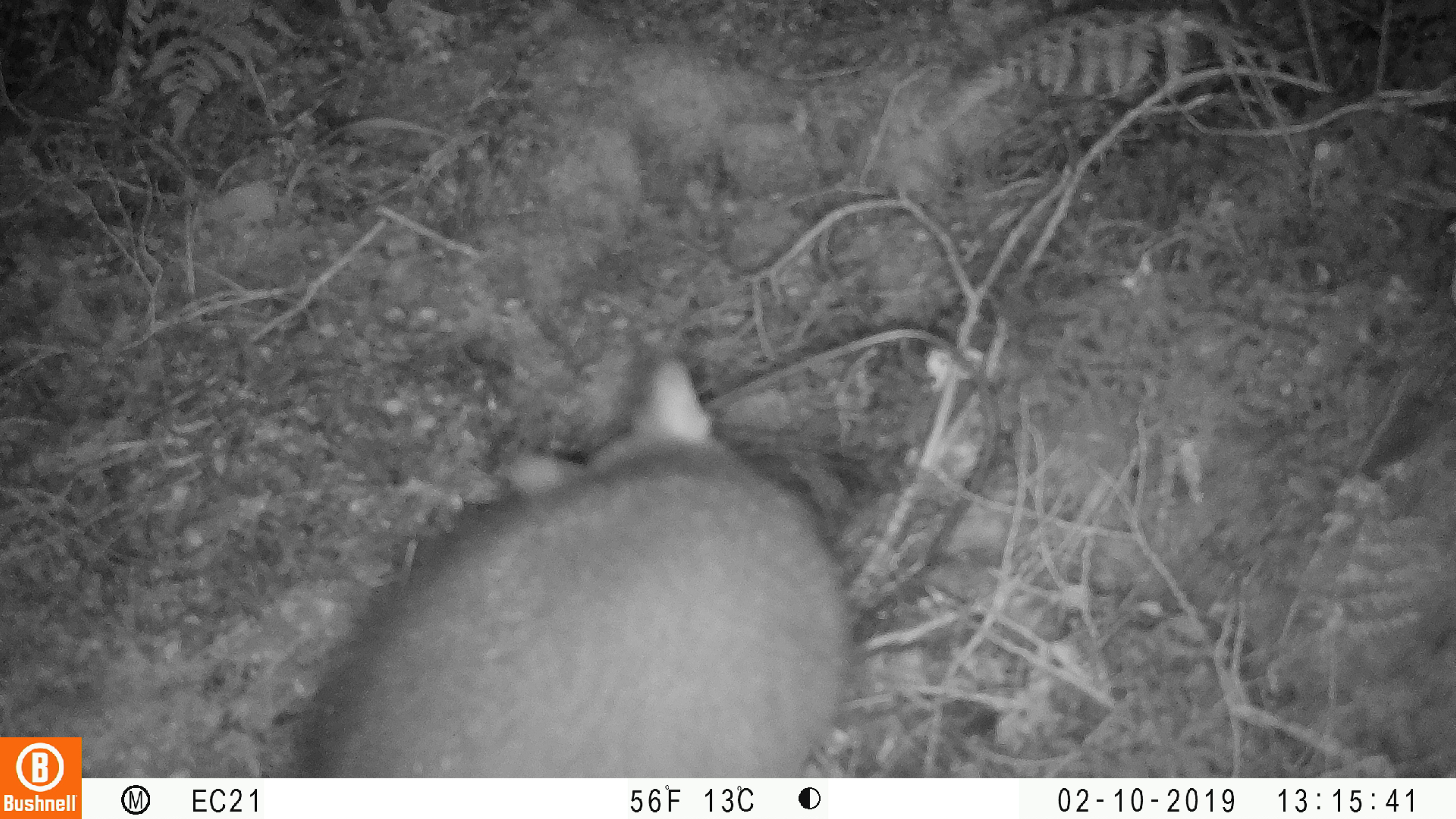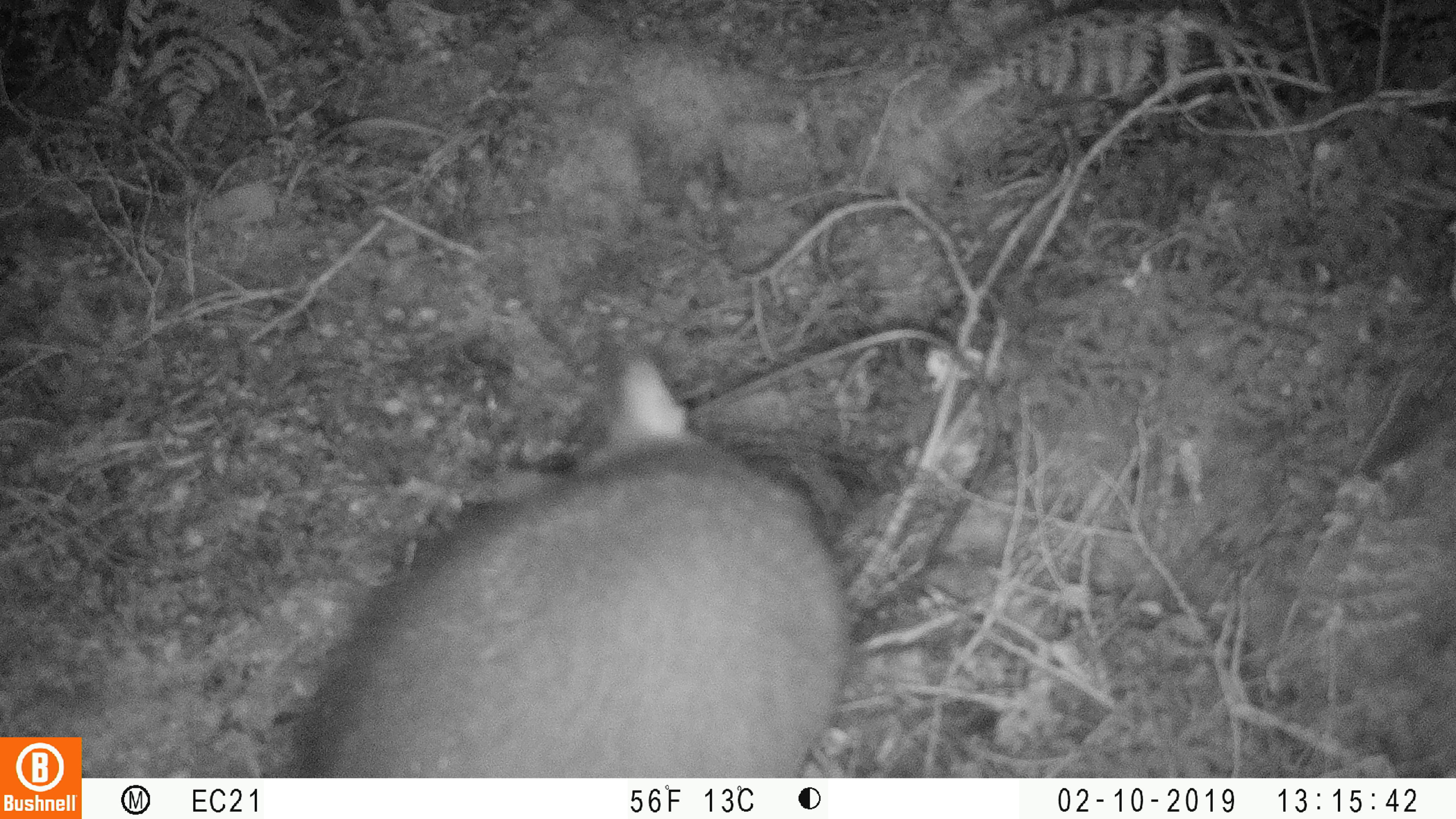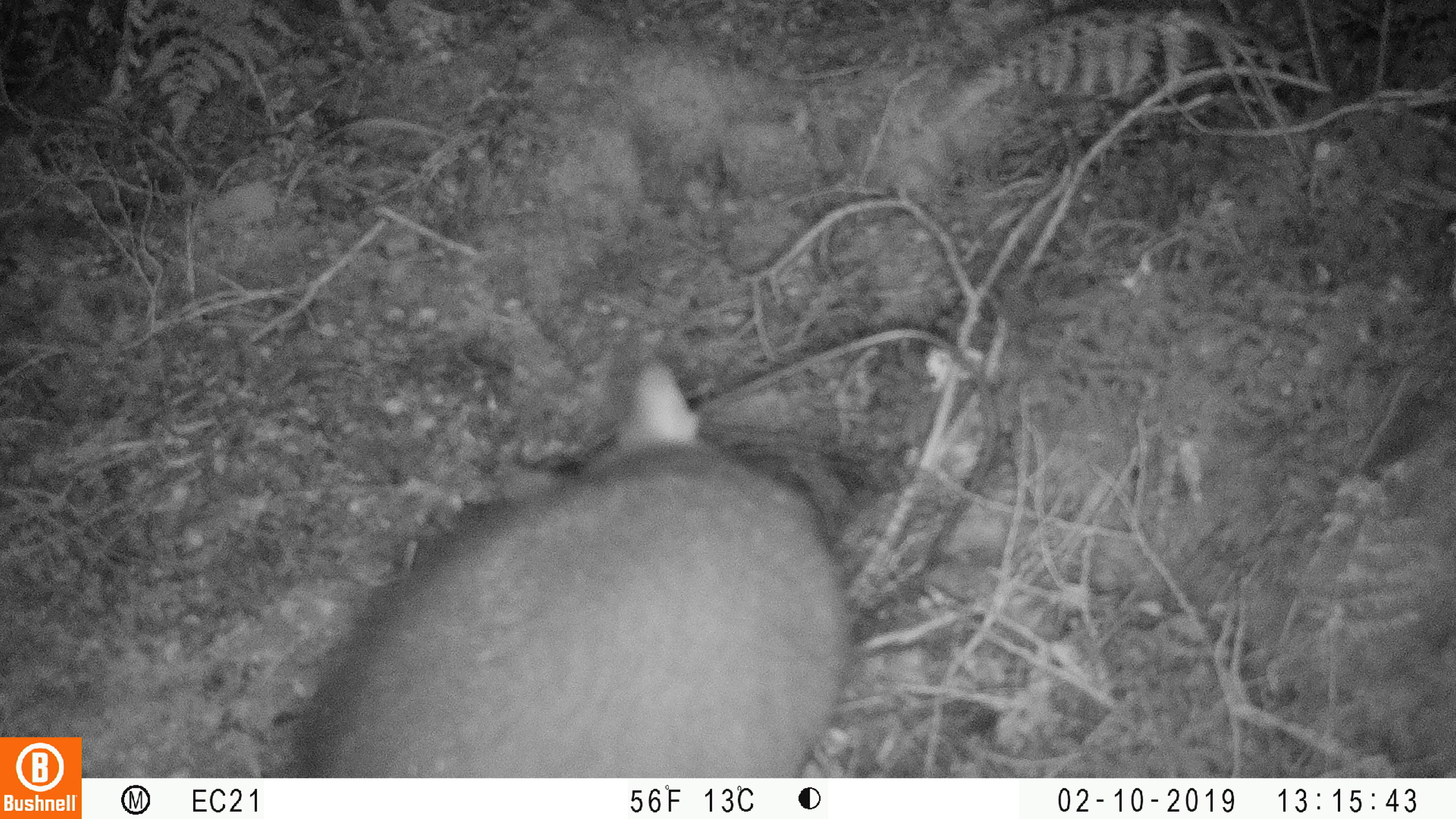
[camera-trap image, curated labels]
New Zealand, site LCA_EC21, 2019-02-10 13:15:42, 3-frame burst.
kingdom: Animalia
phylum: Chordata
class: Mammalia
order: Diprotodontia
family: Phalangeridae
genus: Trichosurus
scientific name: Trichosurus vulpecula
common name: common brushtail possum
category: possum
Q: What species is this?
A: Possum (common brushtail possum) (Trichosurus vulpecula).